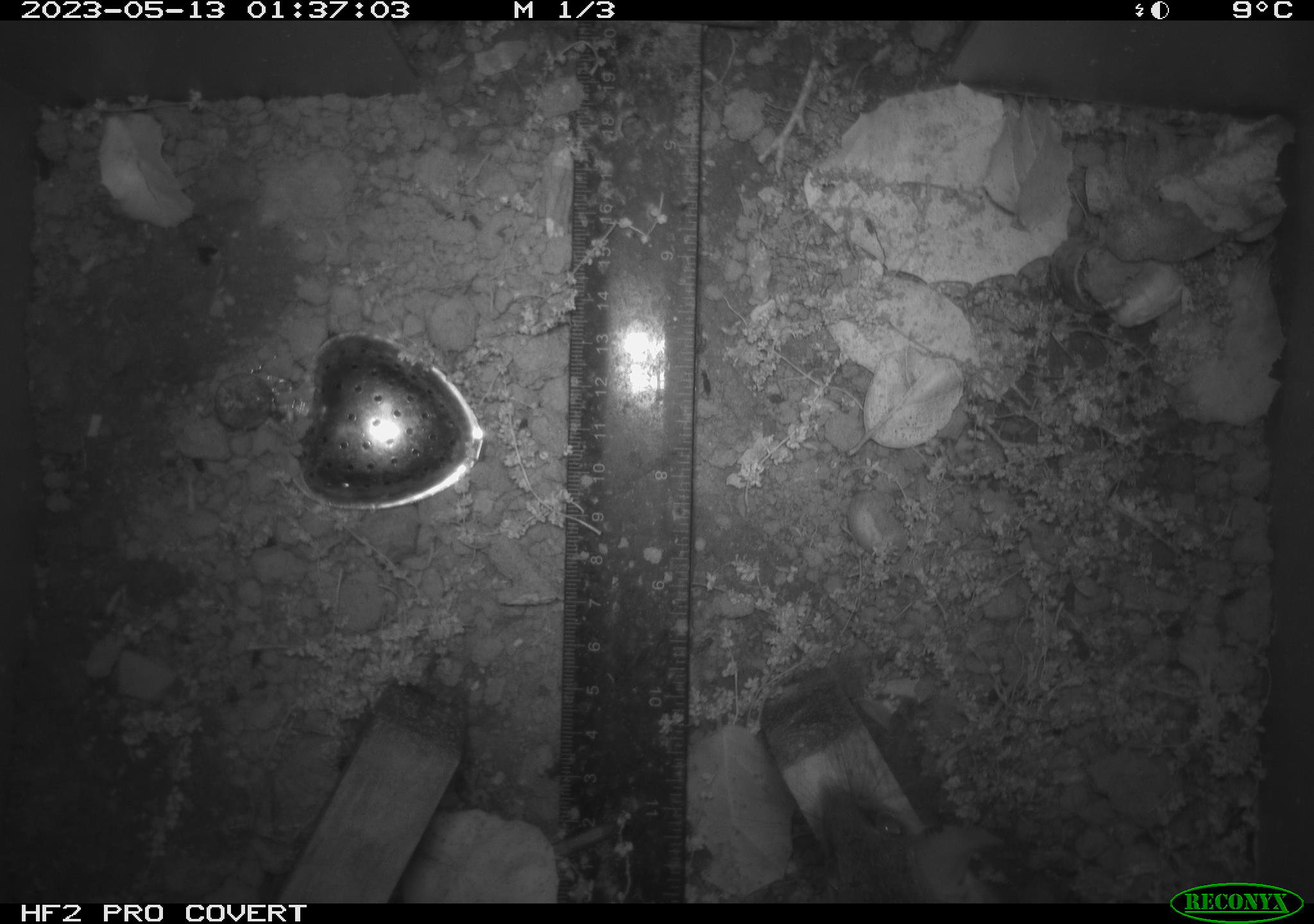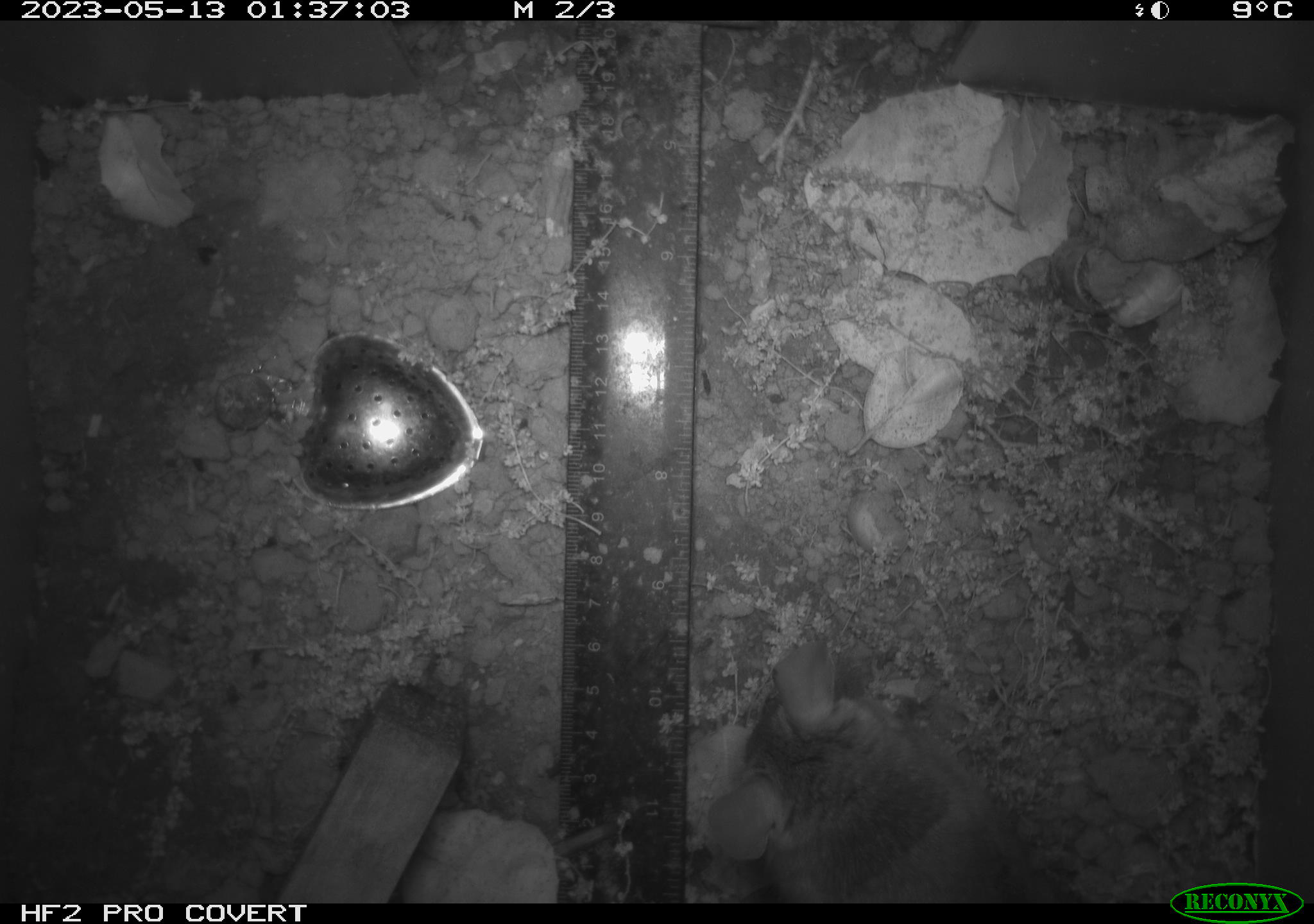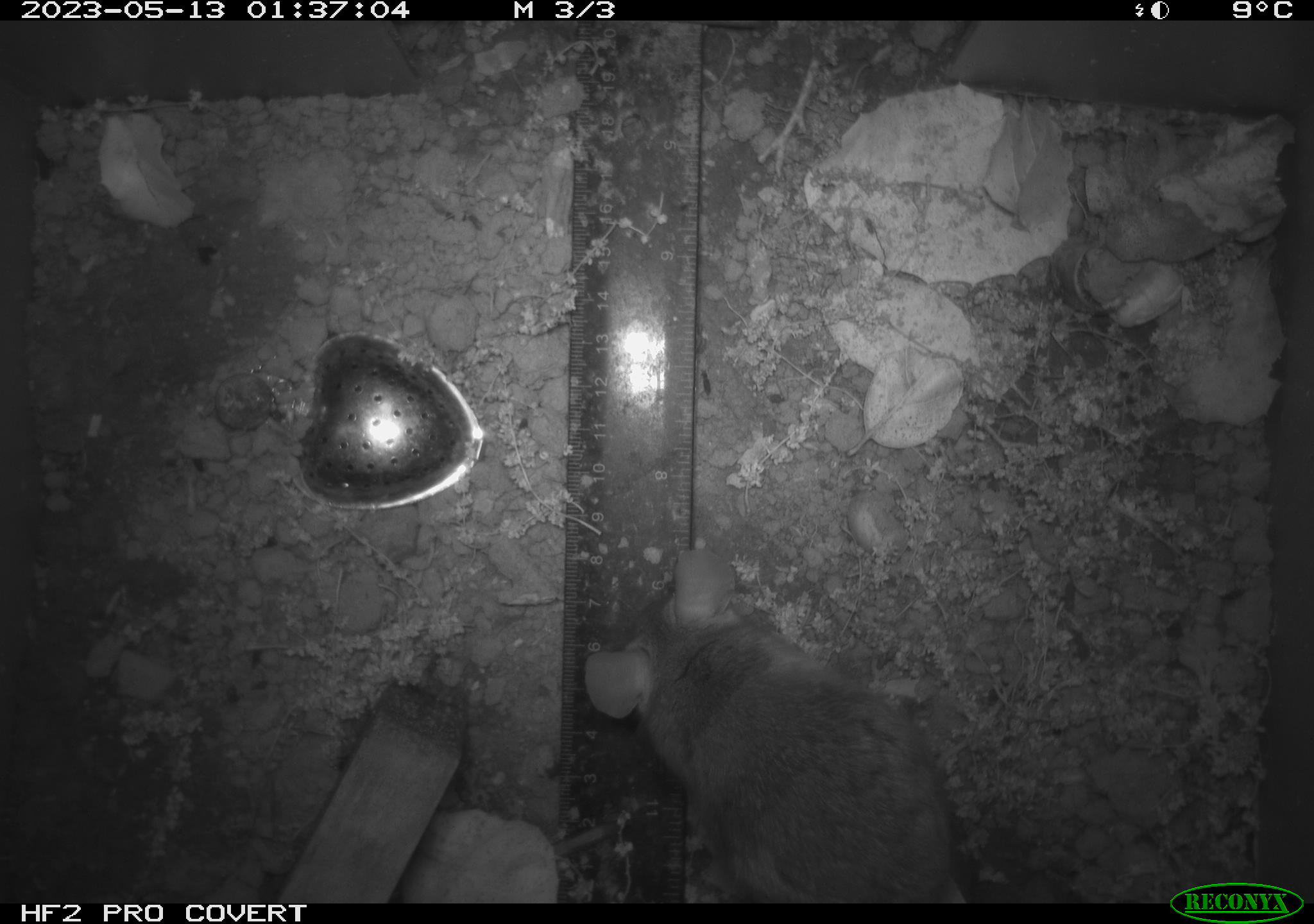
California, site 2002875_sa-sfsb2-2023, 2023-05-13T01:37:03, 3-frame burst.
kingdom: Animalia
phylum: Chordata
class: Mammalia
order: Rodentia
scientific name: Rodentia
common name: mouse species